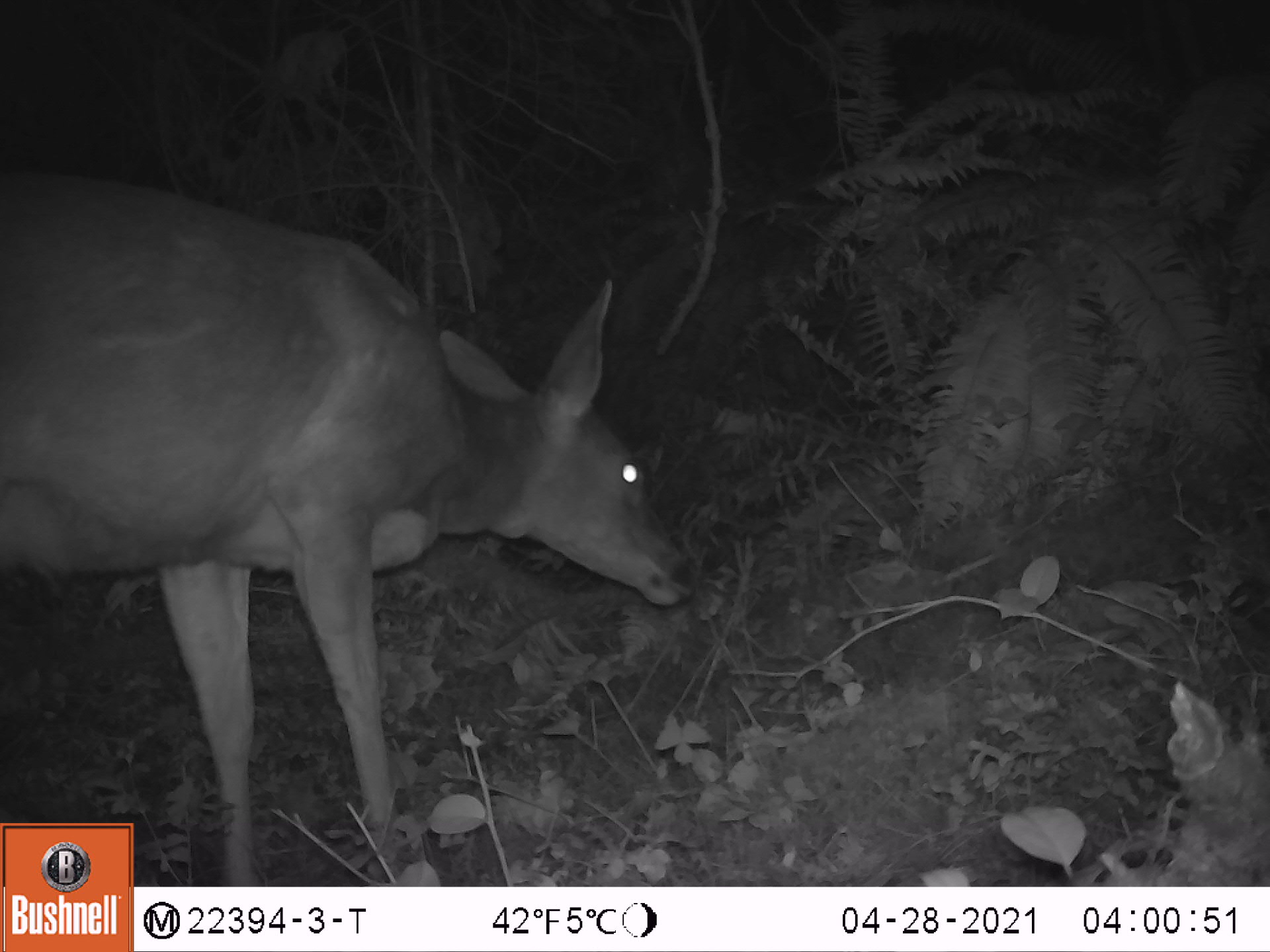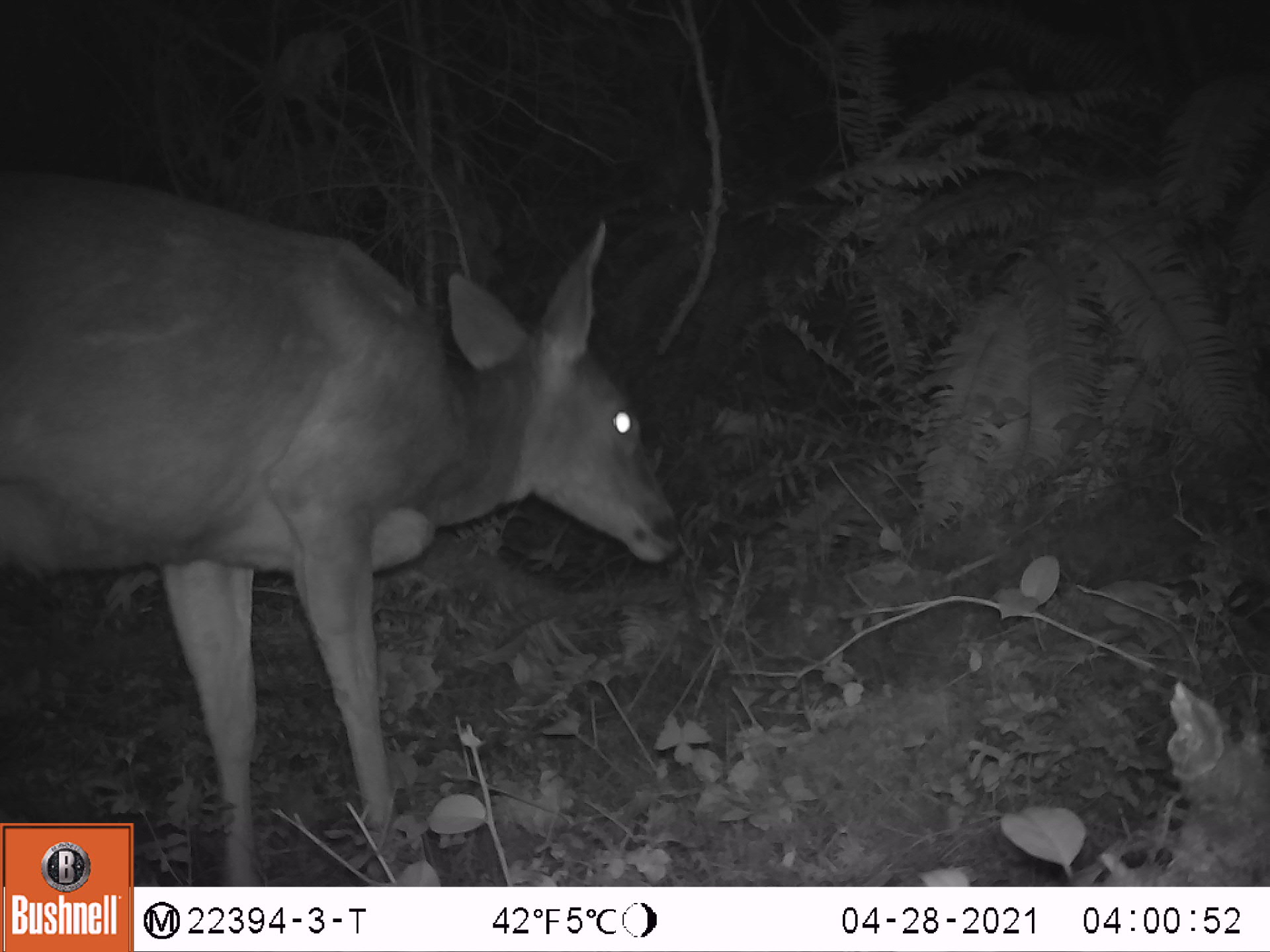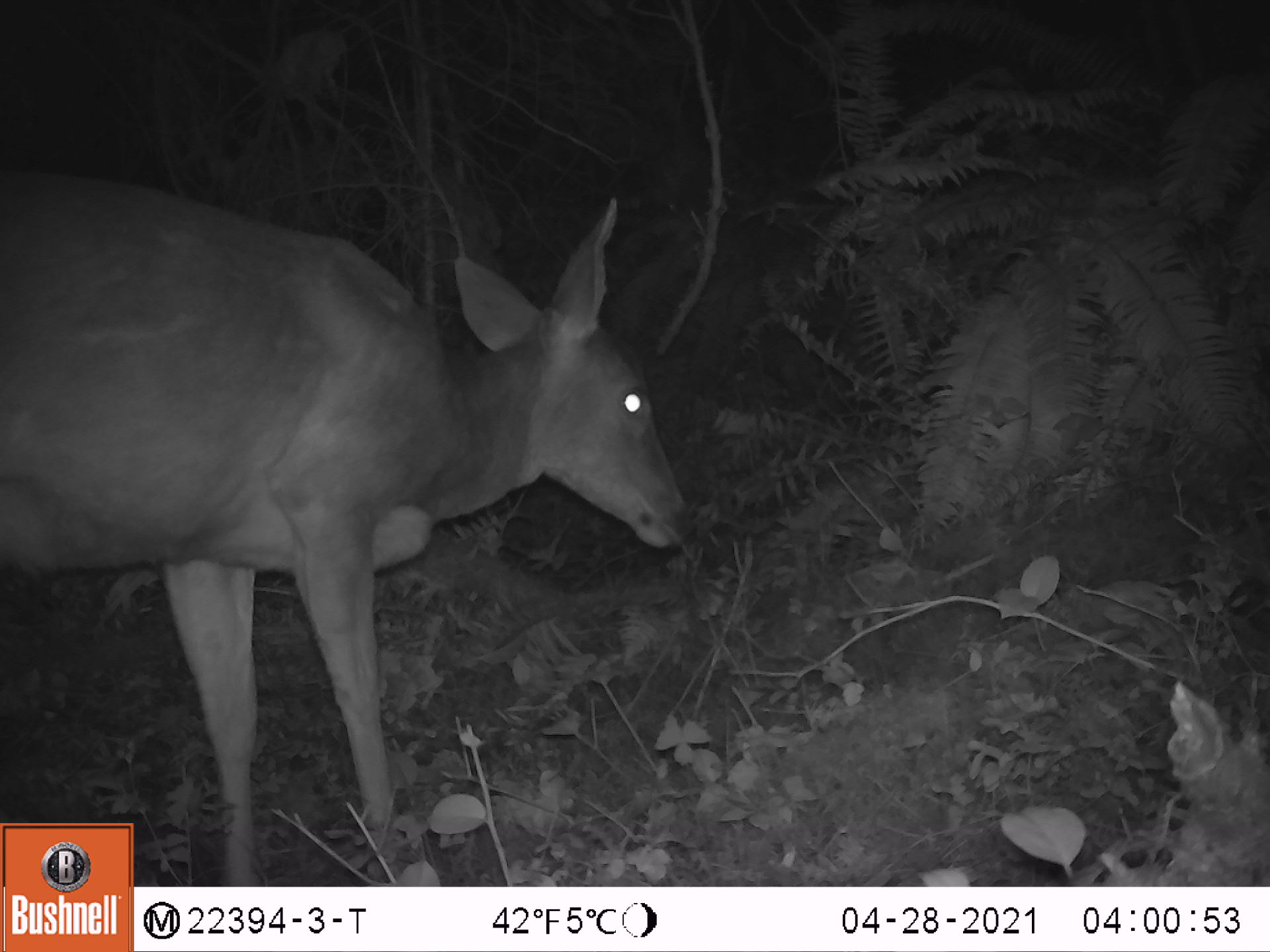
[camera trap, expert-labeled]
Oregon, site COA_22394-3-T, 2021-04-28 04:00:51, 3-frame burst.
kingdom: Animalia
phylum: Chordata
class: Mammalia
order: Artiodactyla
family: Cervidae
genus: Odocoileus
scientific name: Odocoileus hemionus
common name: black-tailed deer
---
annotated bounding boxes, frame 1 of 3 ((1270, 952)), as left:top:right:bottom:
black-tailed deer: 0:129:711:819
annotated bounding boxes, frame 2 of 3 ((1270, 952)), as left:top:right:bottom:
black-tailed deer: 0:129:696:818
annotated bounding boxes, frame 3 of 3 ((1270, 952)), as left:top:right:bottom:
black-tailed deer: 0:130:706:821